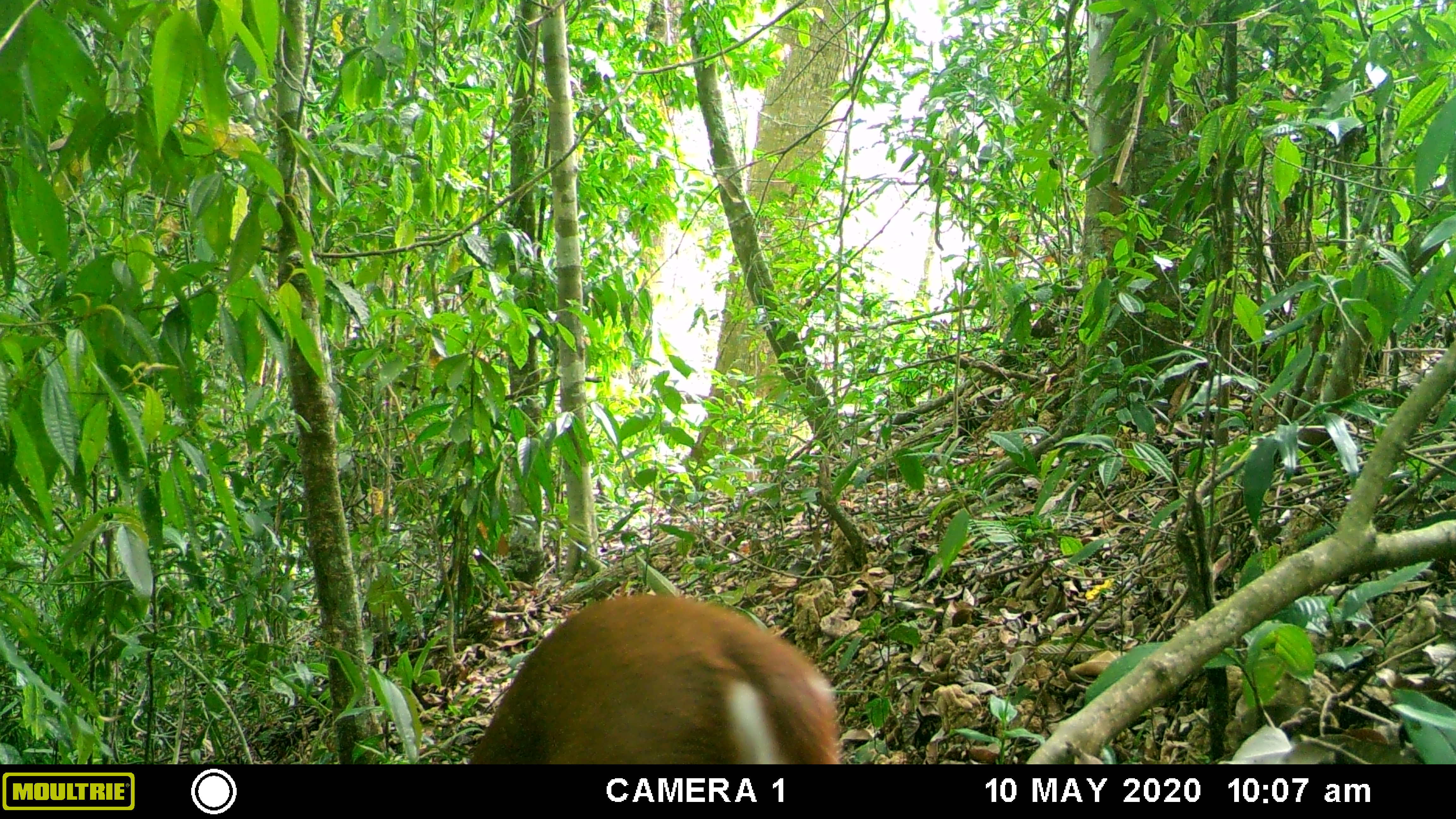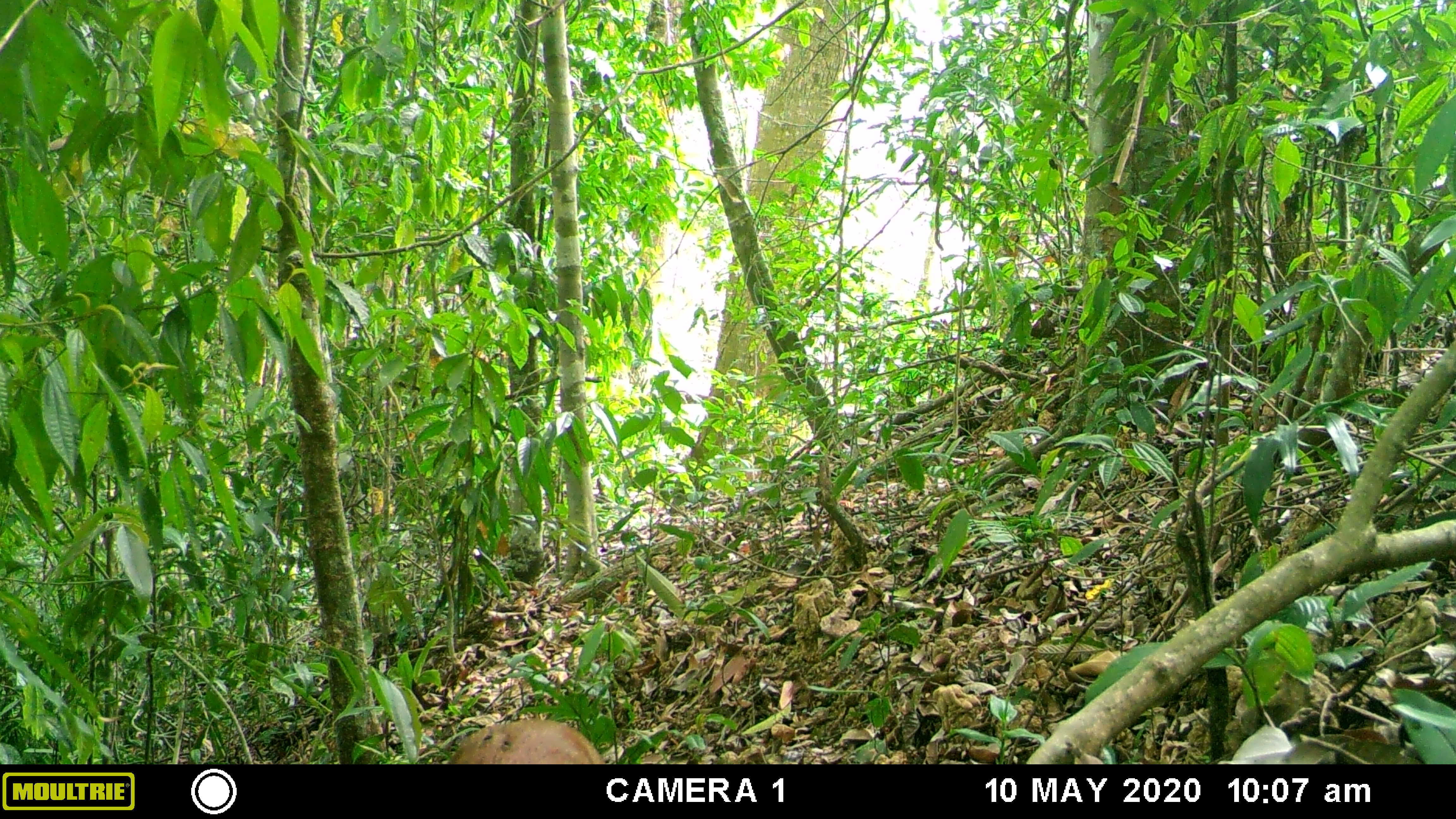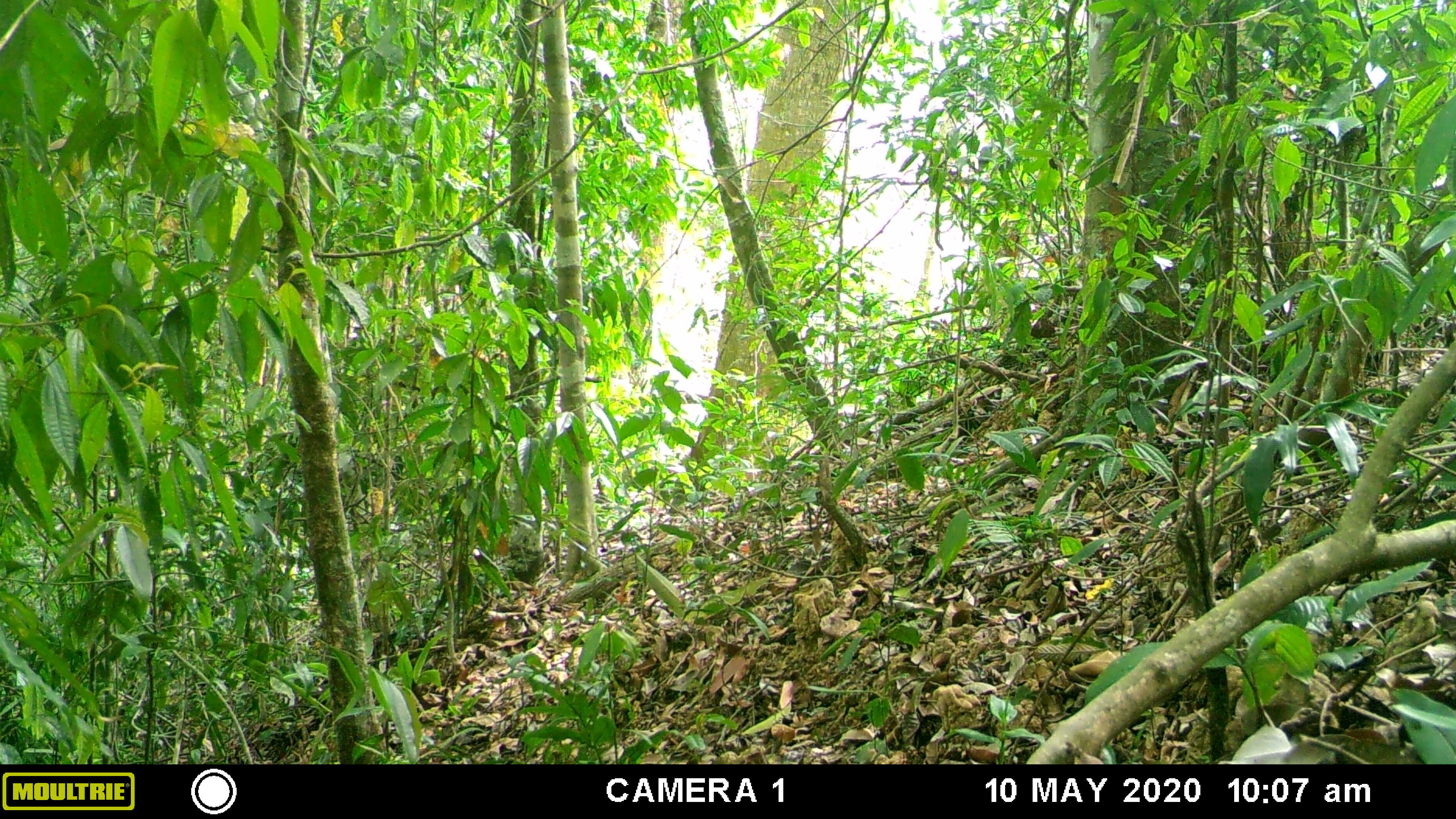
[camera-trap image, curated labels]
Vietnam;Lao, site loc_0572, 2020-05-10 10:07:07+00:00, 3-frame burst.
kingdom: Animalia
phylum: Chordata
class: Mammalia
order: Artiodactyla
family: Cervidae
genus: Muntiacus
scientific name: Muntiacus rooseveltorum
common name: roosevelt's muntjac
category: roosevelts muntjac group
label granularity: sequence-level